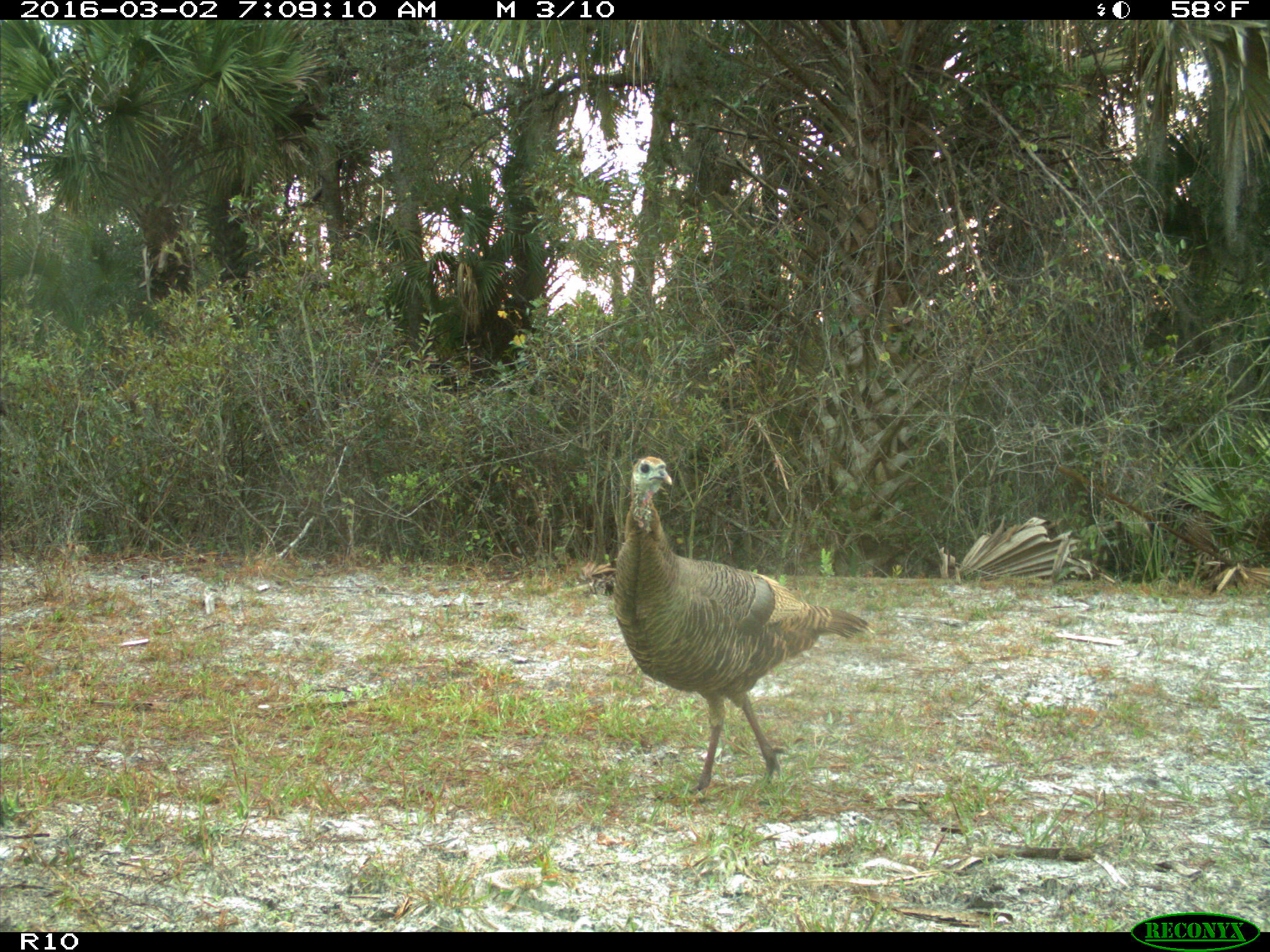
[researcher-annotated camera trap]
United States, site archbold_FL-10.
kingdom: Animalia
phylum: Chordata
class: Aves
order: Galliformes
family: Phasianidae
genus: Meleagris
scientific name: Meleagris gallopavo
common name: wild turkey